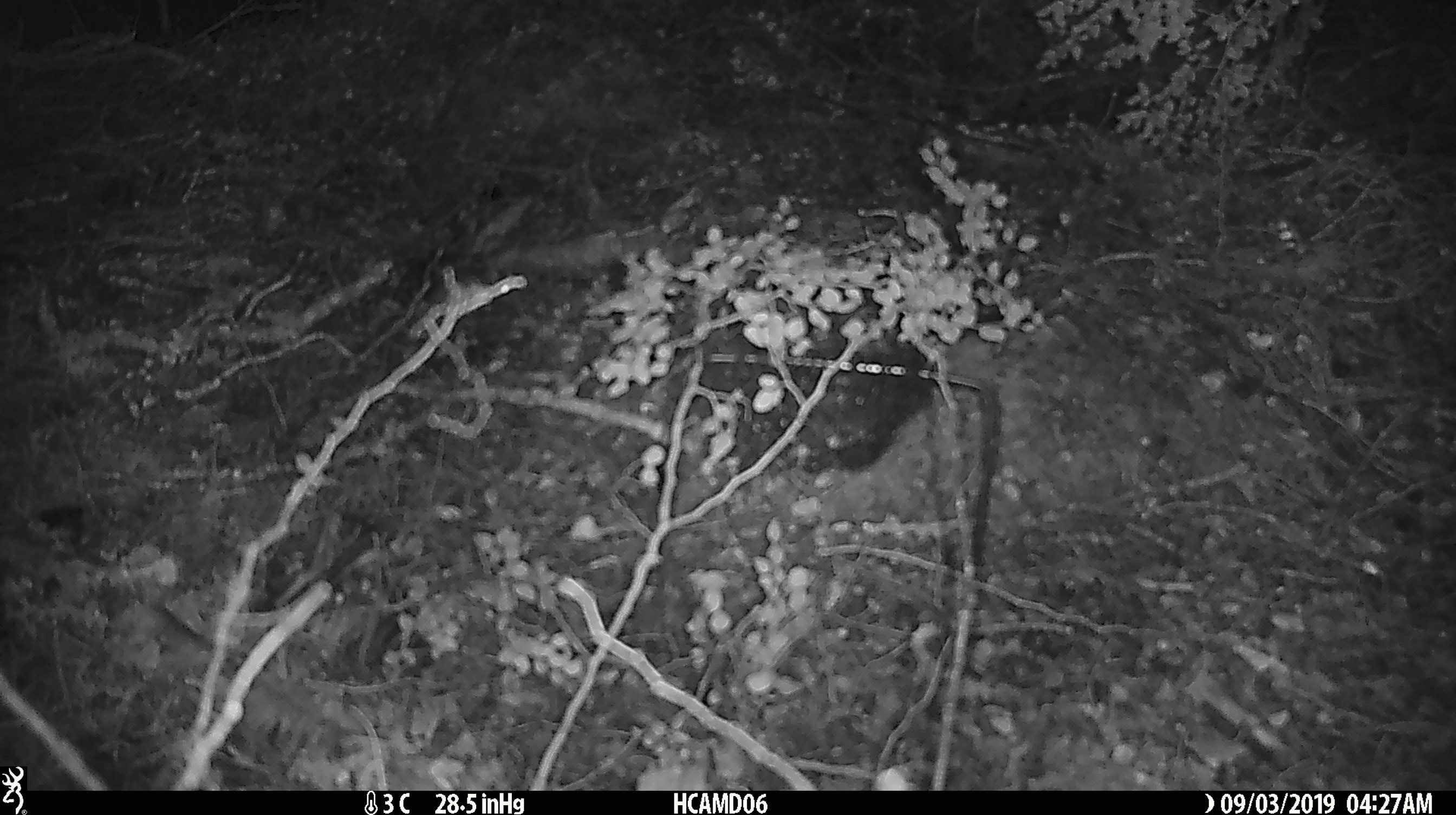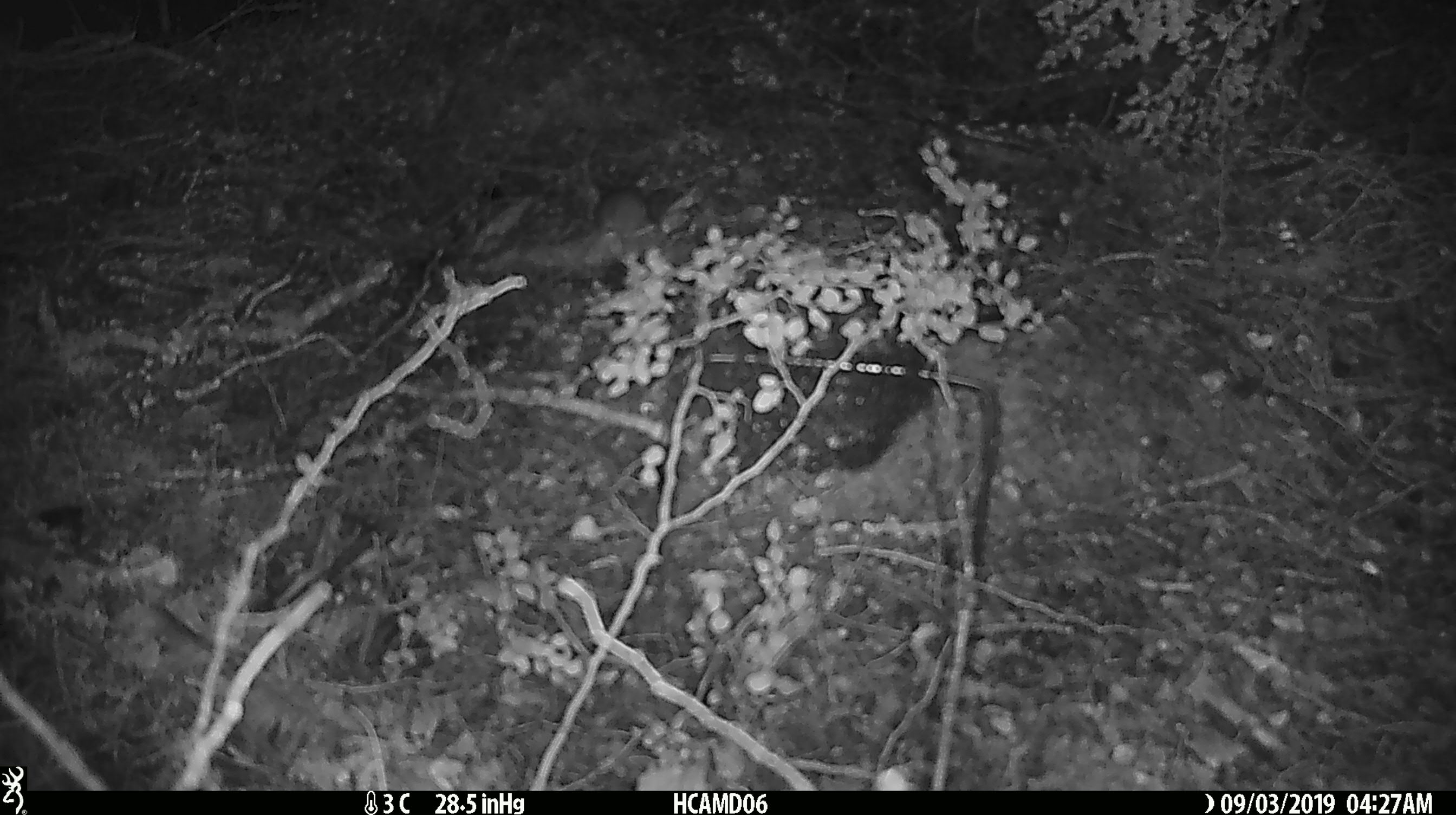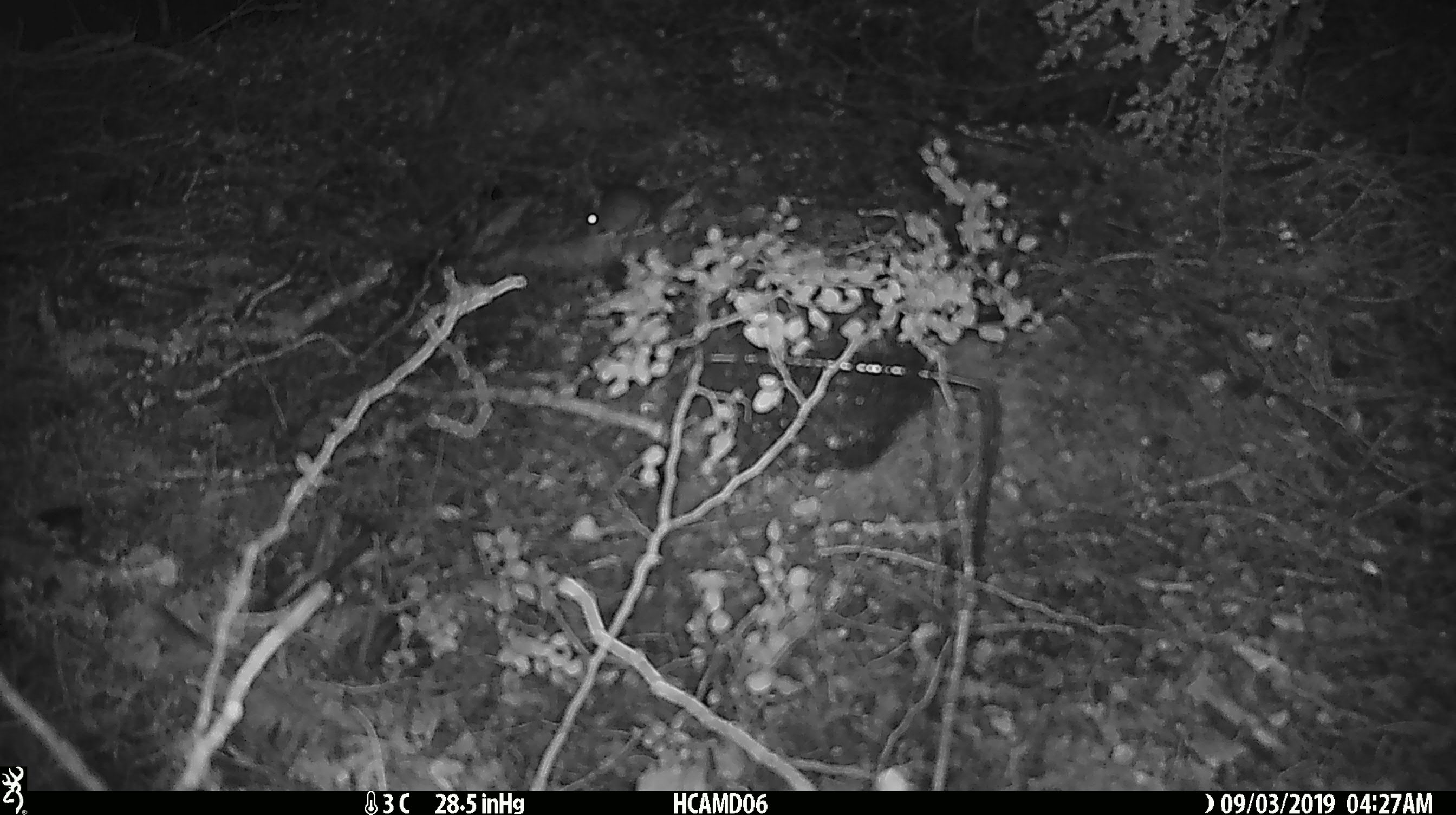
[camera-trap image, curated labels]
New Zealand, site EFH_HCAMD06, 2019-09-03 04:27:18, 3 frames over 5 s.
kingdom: Animalia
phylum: Chordata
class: Mammalia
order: Rodentia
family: Muridae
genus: Mus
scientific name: Mus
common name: mouse